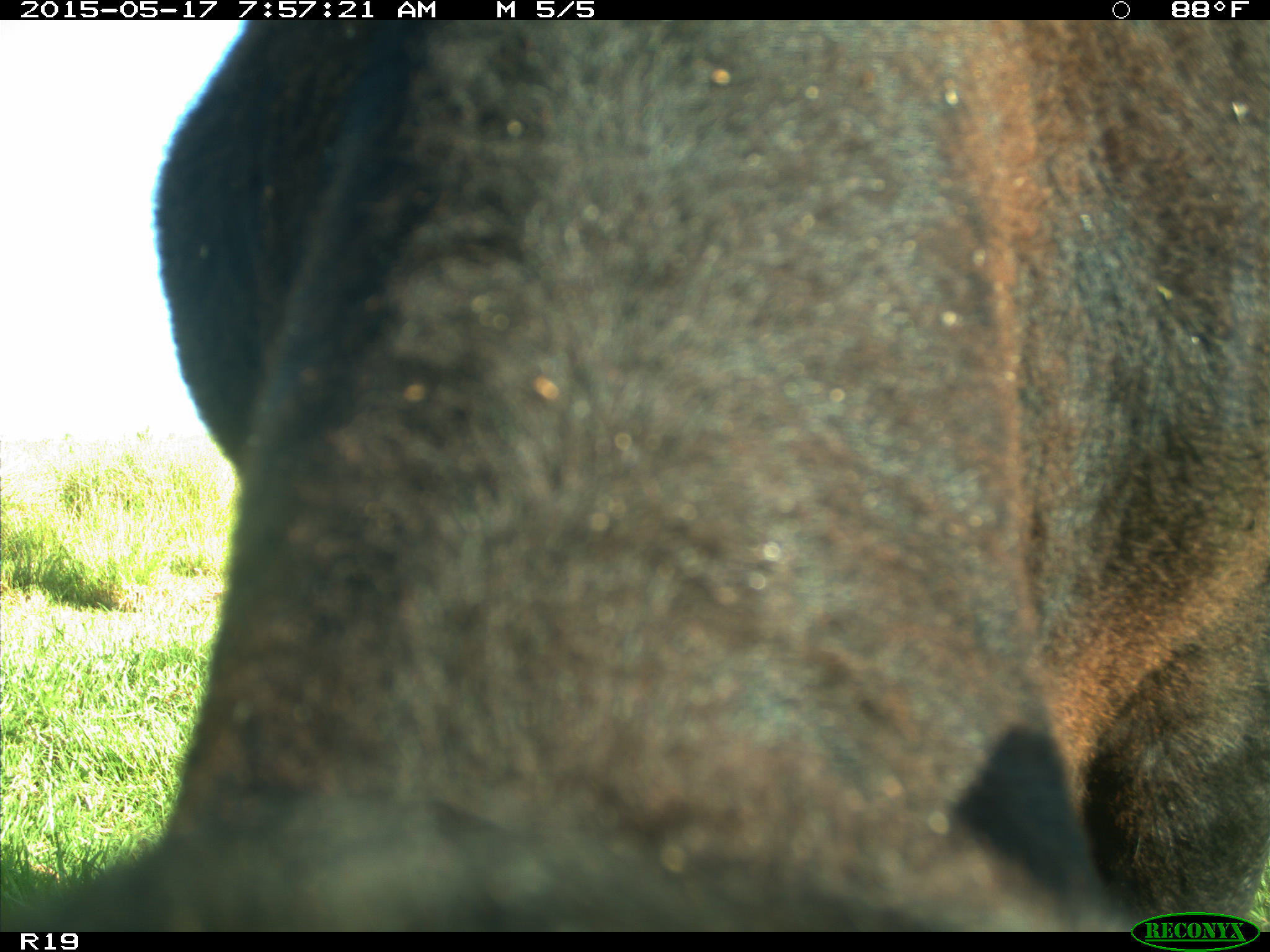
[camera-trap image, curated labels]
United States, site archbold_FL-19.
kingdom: Animalia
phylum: Chordata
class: Mammalia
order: Artiodactyla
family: Bovidae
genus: Bos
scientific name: Bos taurus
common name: domestic cow